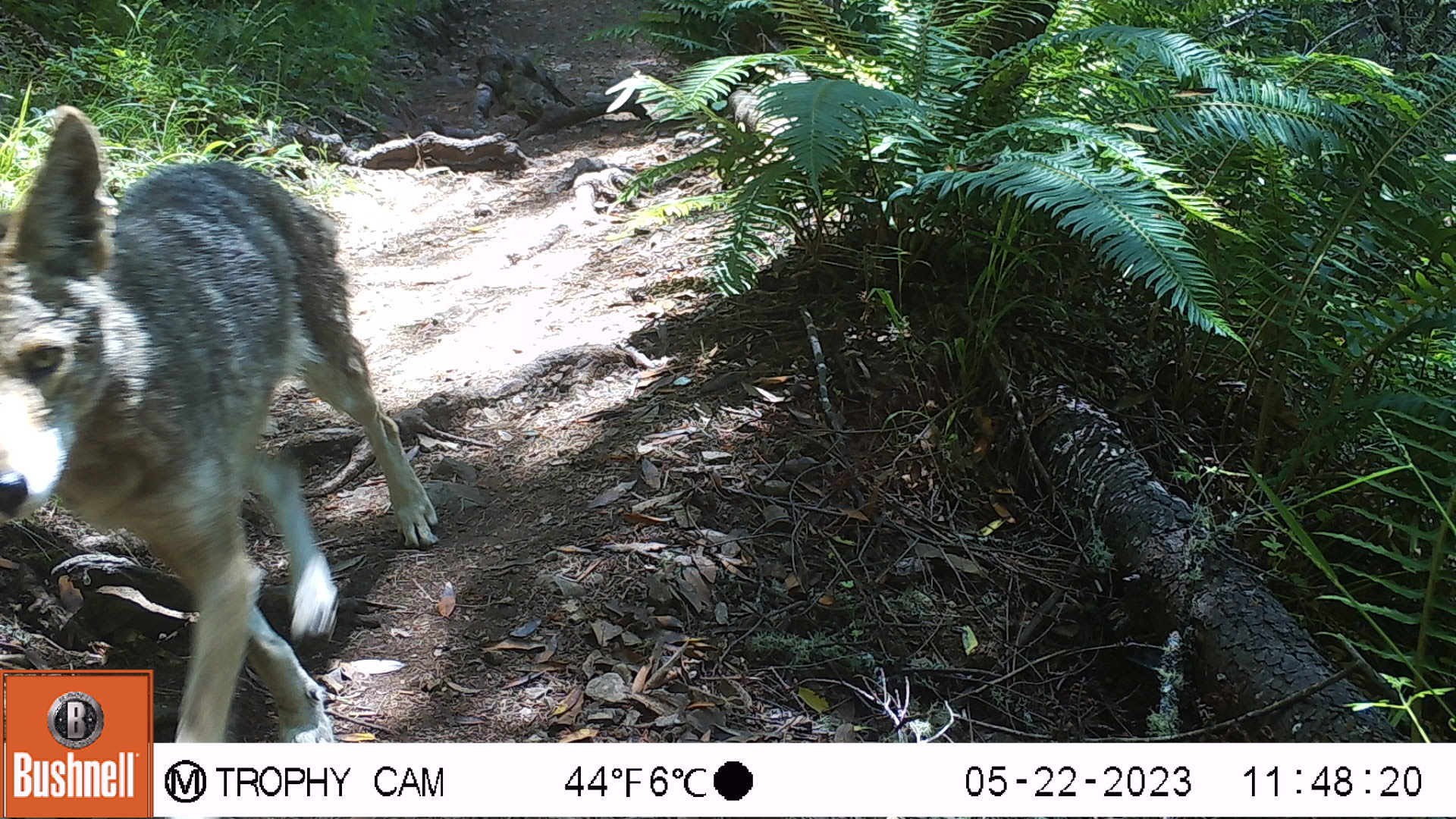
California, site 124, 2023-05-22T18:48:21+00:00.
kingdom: Animalia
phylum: Chordata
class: Mammalia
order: Carnivora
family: Canidae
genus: Canis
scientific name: Canis latrans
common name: coyote